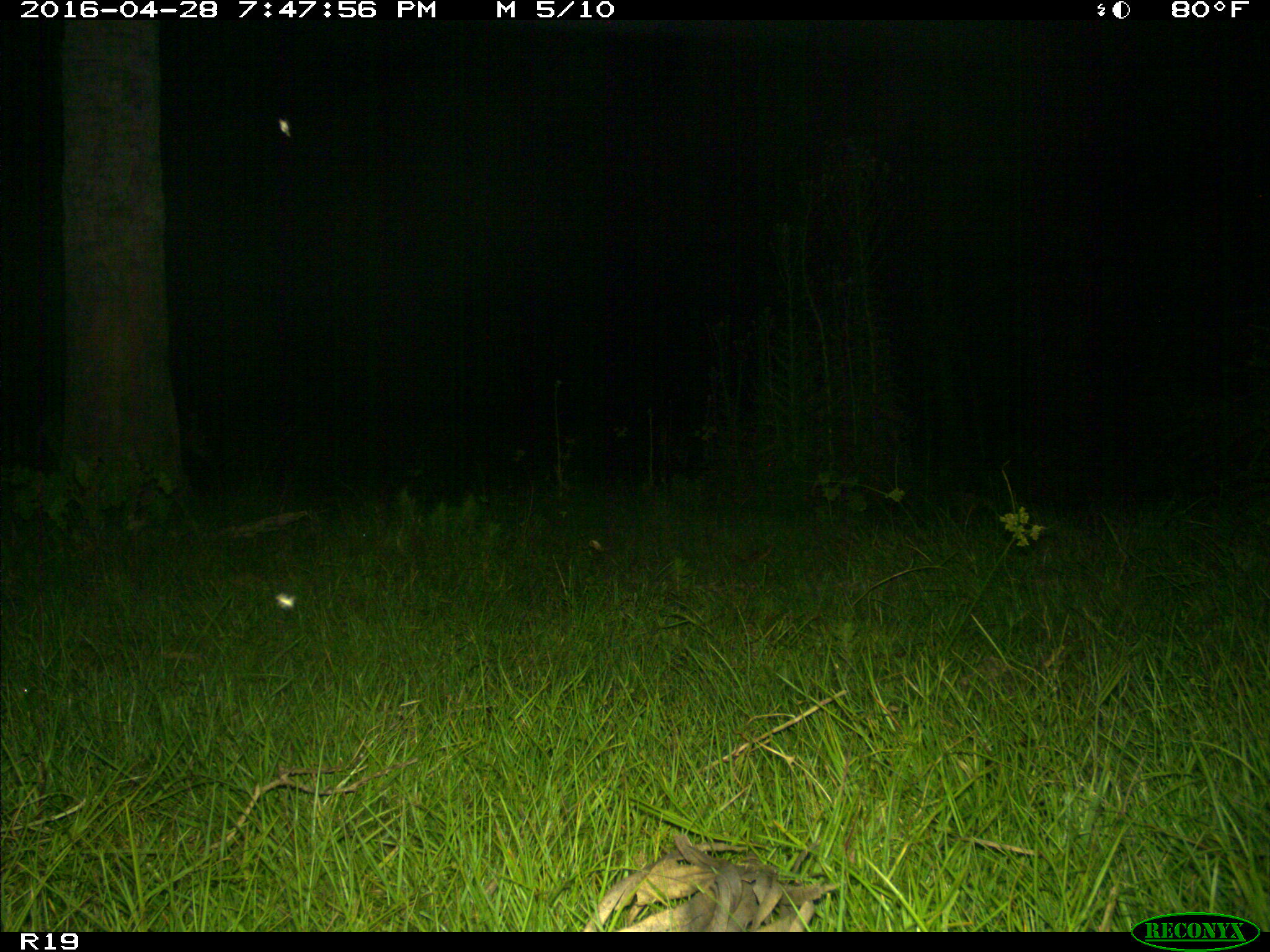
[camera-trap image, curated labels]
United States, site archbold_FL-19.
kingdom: Animalia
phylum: Chordata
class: Mammalia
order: Artiodactyla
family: Bovidae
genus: Bos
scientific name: Bos taurus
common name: domestic cow